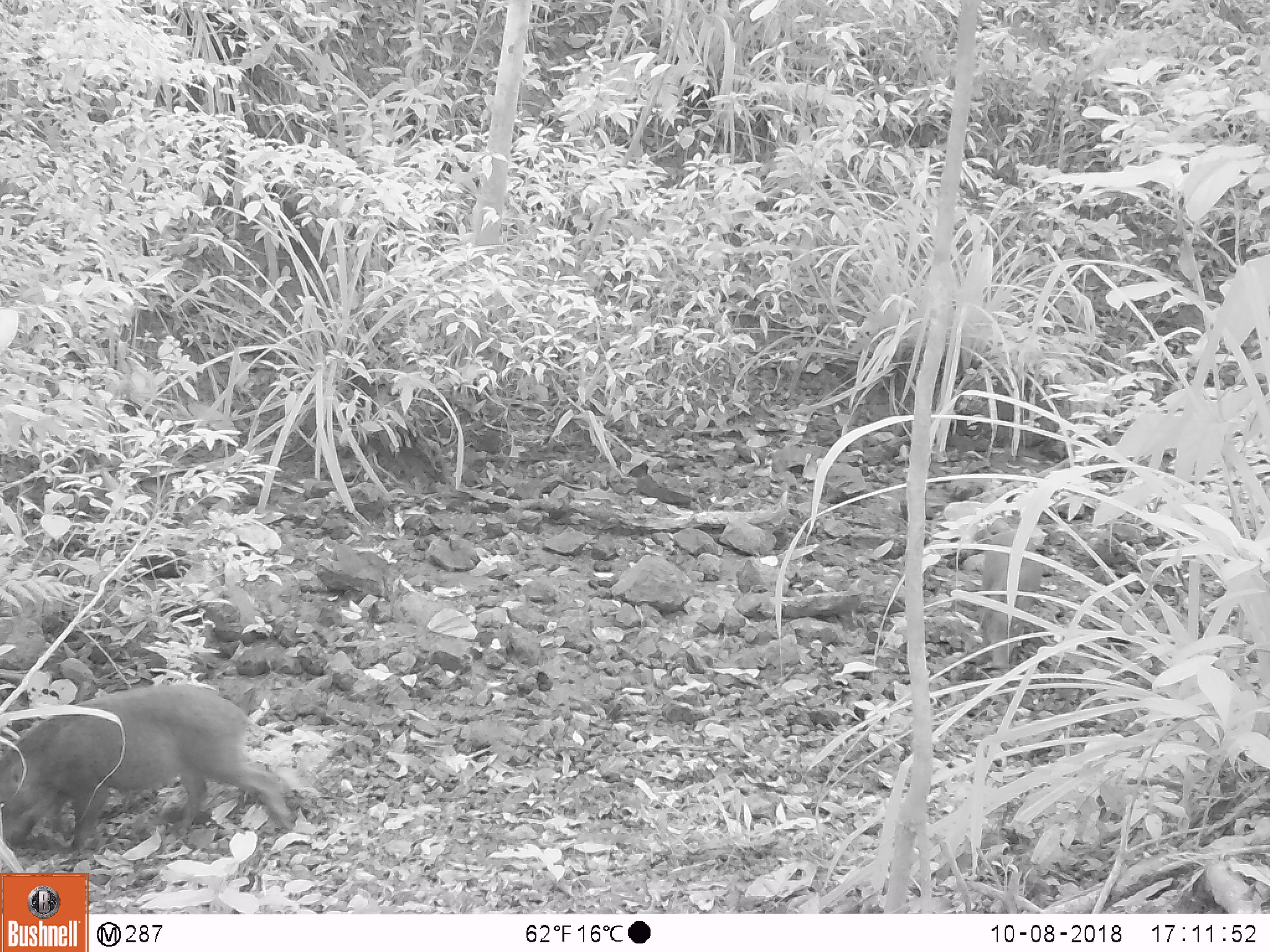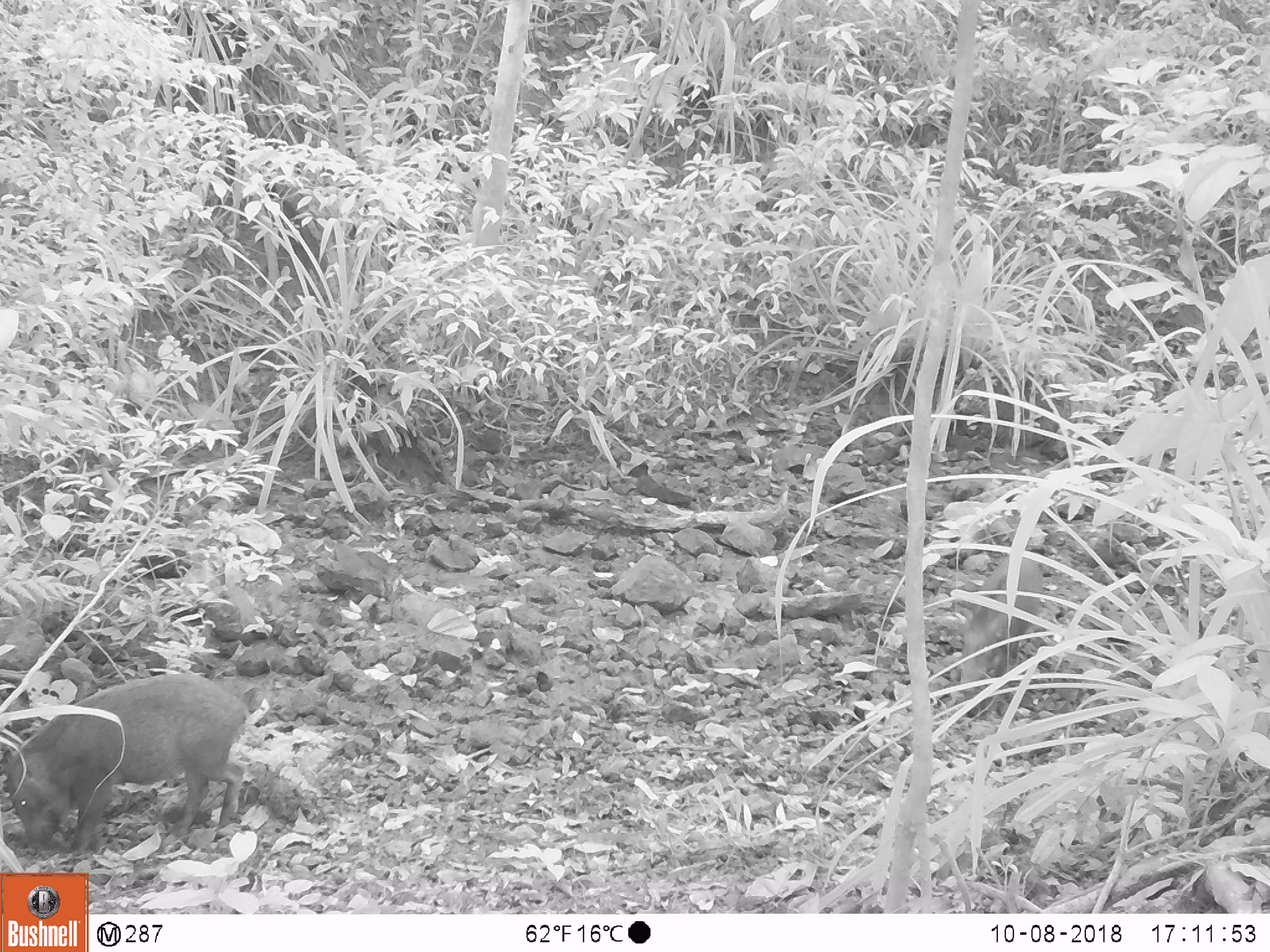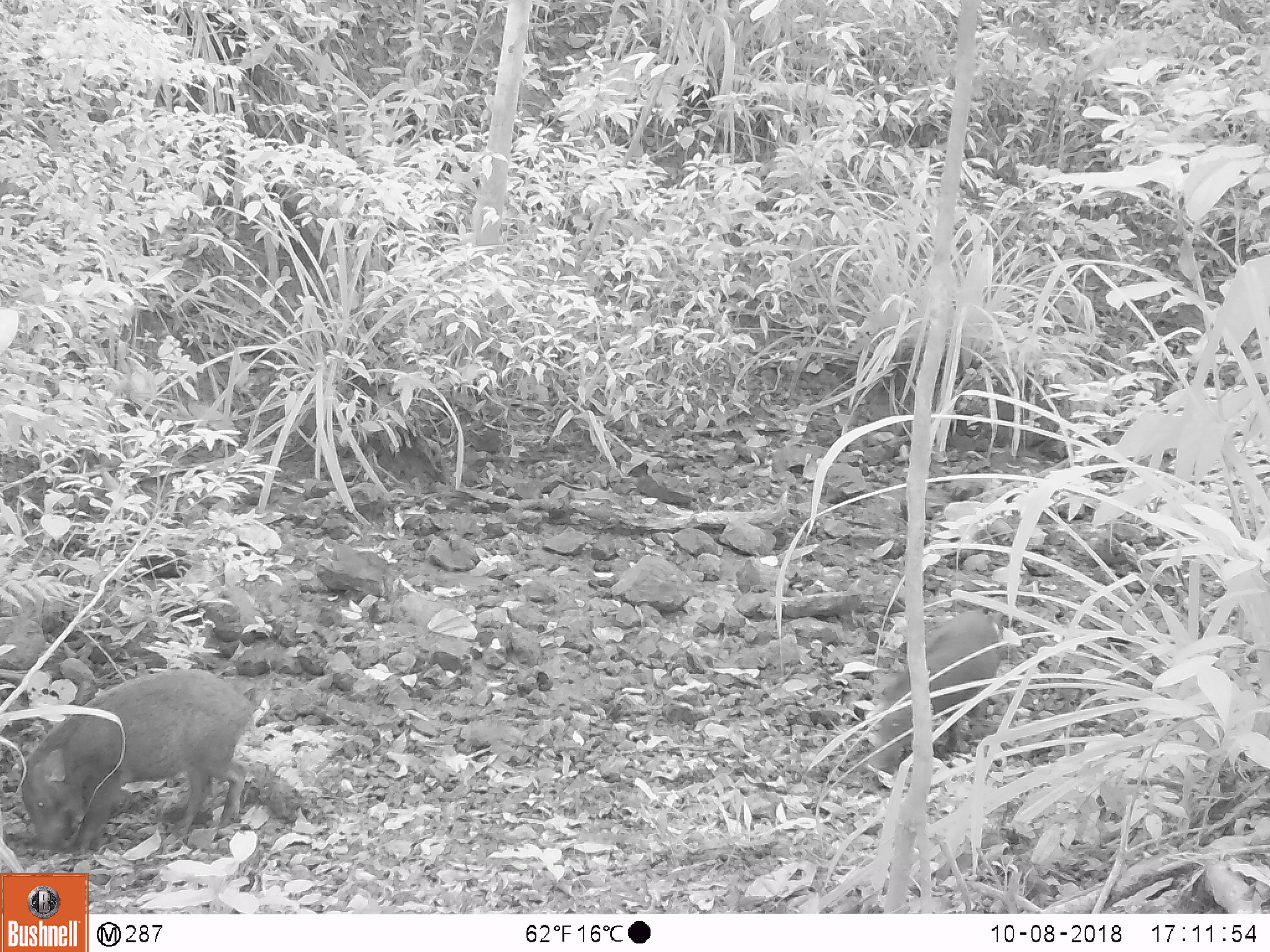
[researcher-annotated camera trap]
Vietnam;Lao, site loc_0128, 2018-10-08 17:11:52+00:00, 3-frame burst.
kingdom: Animalia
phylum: Chordata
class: Mammalia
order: Artiodactyla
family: Suidae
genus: Sus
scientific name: Sus scrofa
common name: eurasian wild pig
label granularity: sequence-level